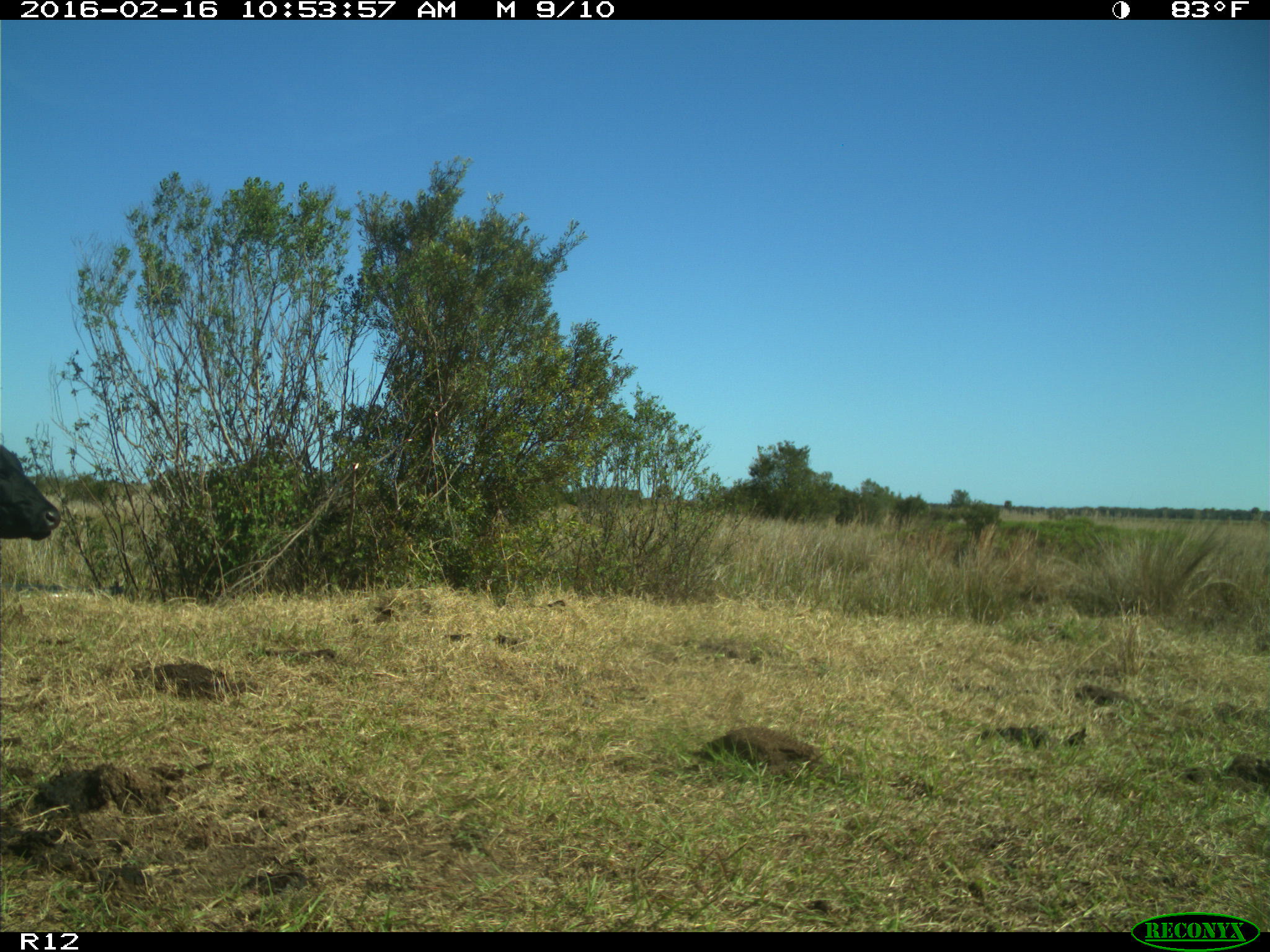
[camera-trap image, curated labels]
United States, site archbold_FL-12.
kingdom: Animalia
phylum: Chordata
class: Mammalia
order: Artiodactyla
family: Bovidae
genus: Bos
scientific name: Bos taurus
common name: domestic cow